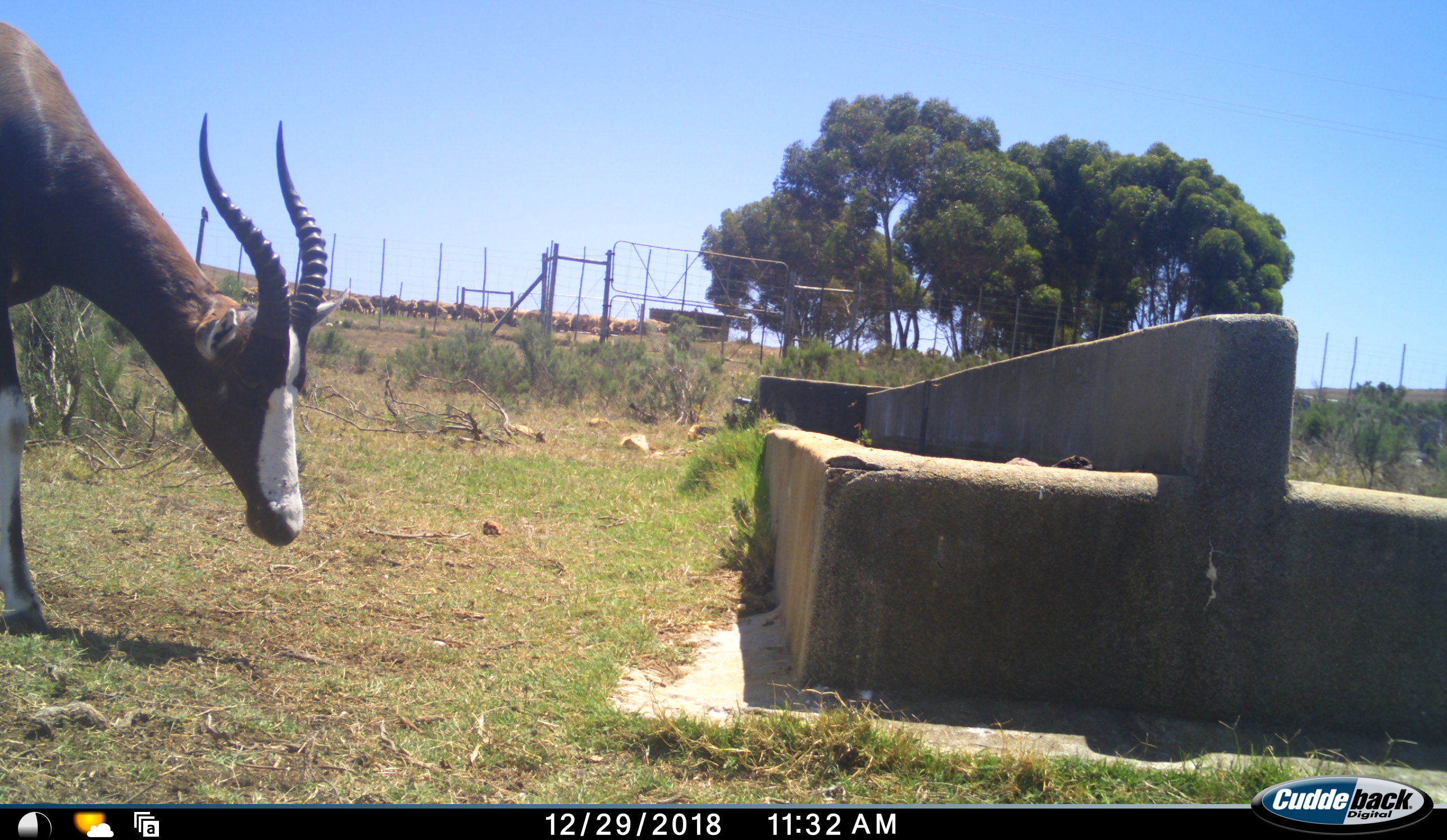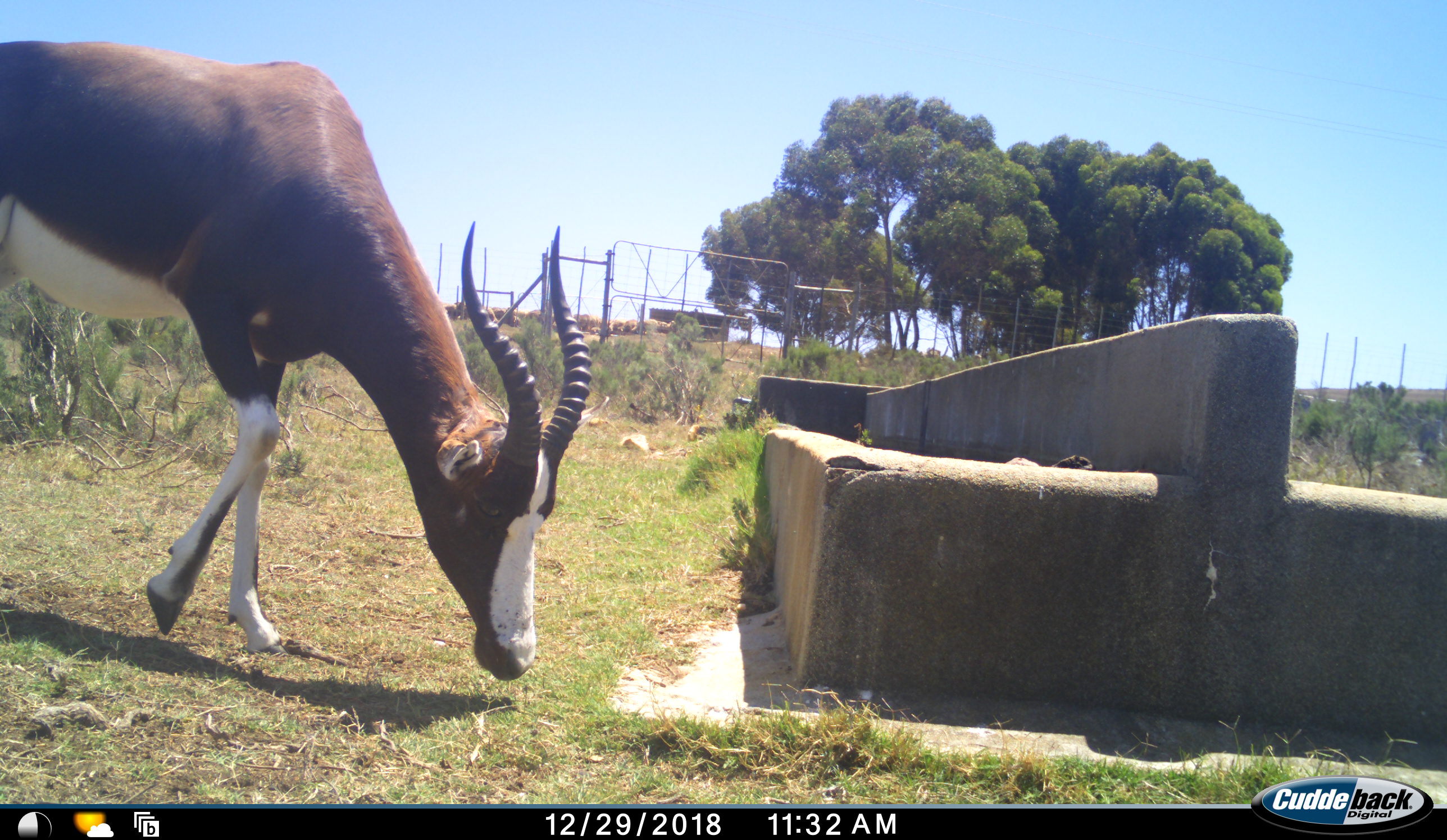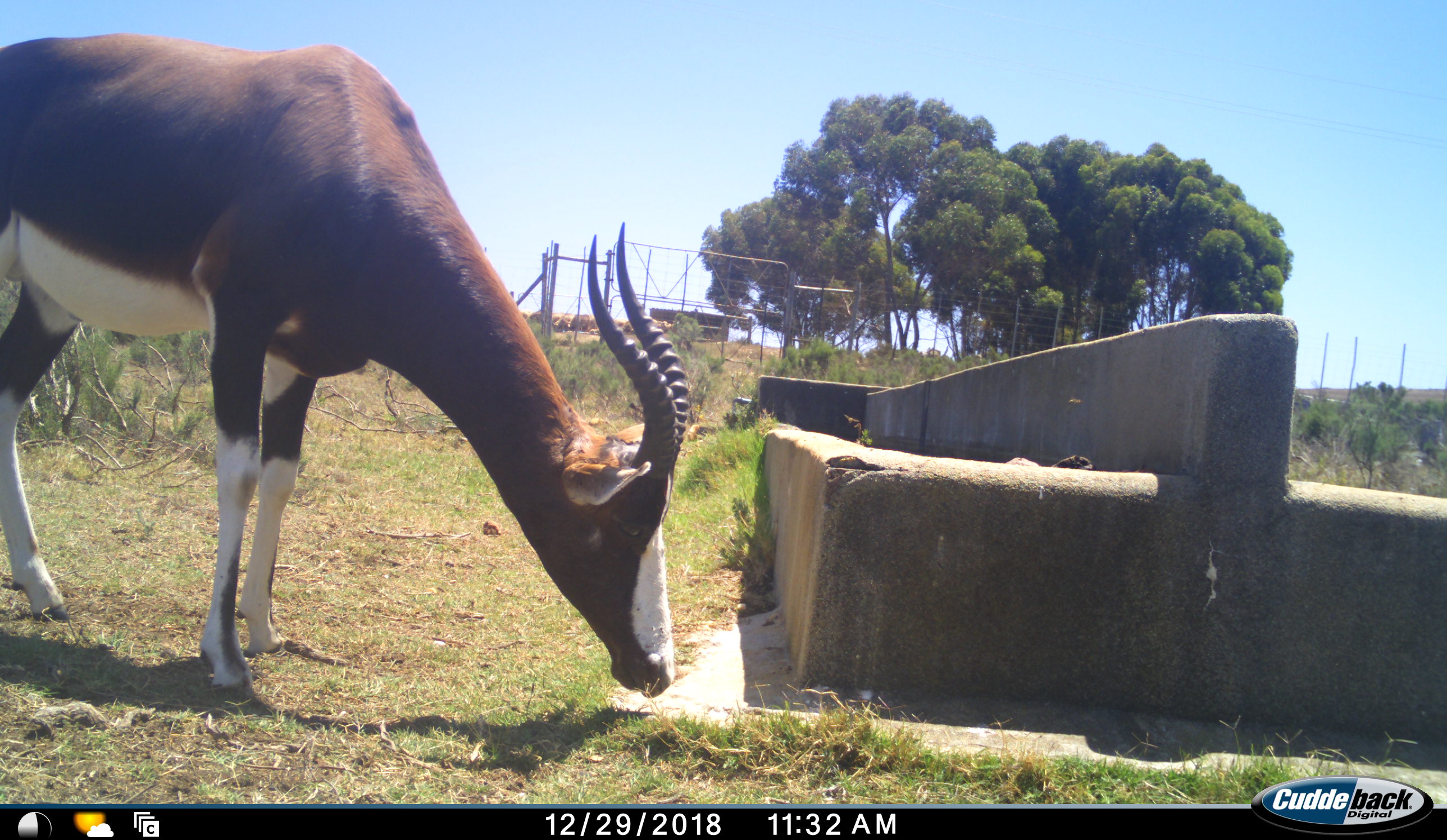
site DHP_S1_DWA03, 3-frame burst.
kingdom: Animalia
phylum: Chordata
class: Mammalia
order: Artiodactyla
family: Bovidae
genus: Damaliscus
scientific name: Damaliscus pygargus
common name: bontebok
Bontebok (Damaliscus pygargus), count 1. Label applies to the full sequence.